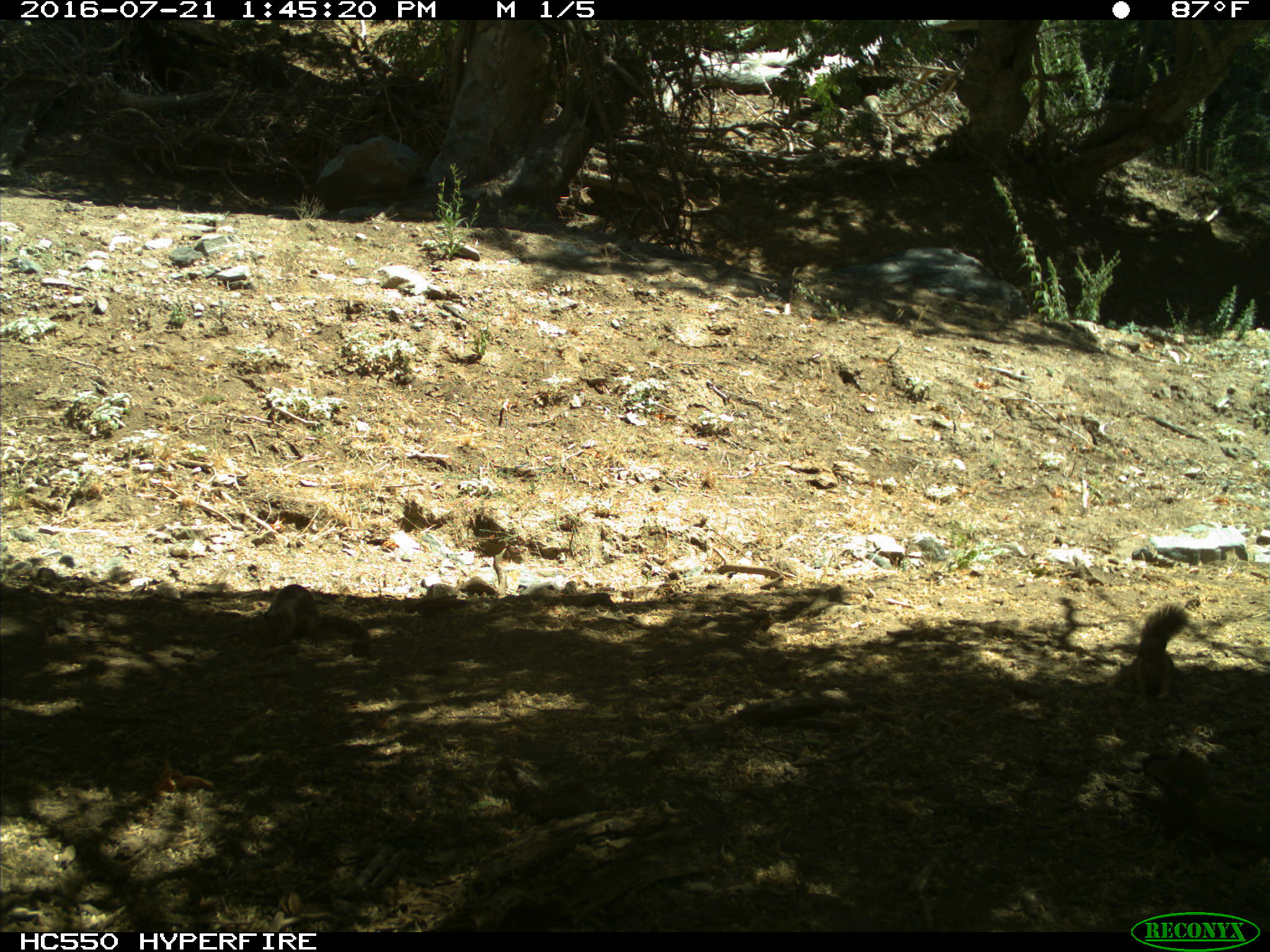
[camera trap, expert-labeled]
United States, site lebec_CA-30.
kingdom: Animalia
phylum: Chordata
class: Mammalia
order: Rodentia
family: Sciuridae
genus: Otospermophilus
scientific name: Otospermophilus beecheyi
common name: california ground squirrel